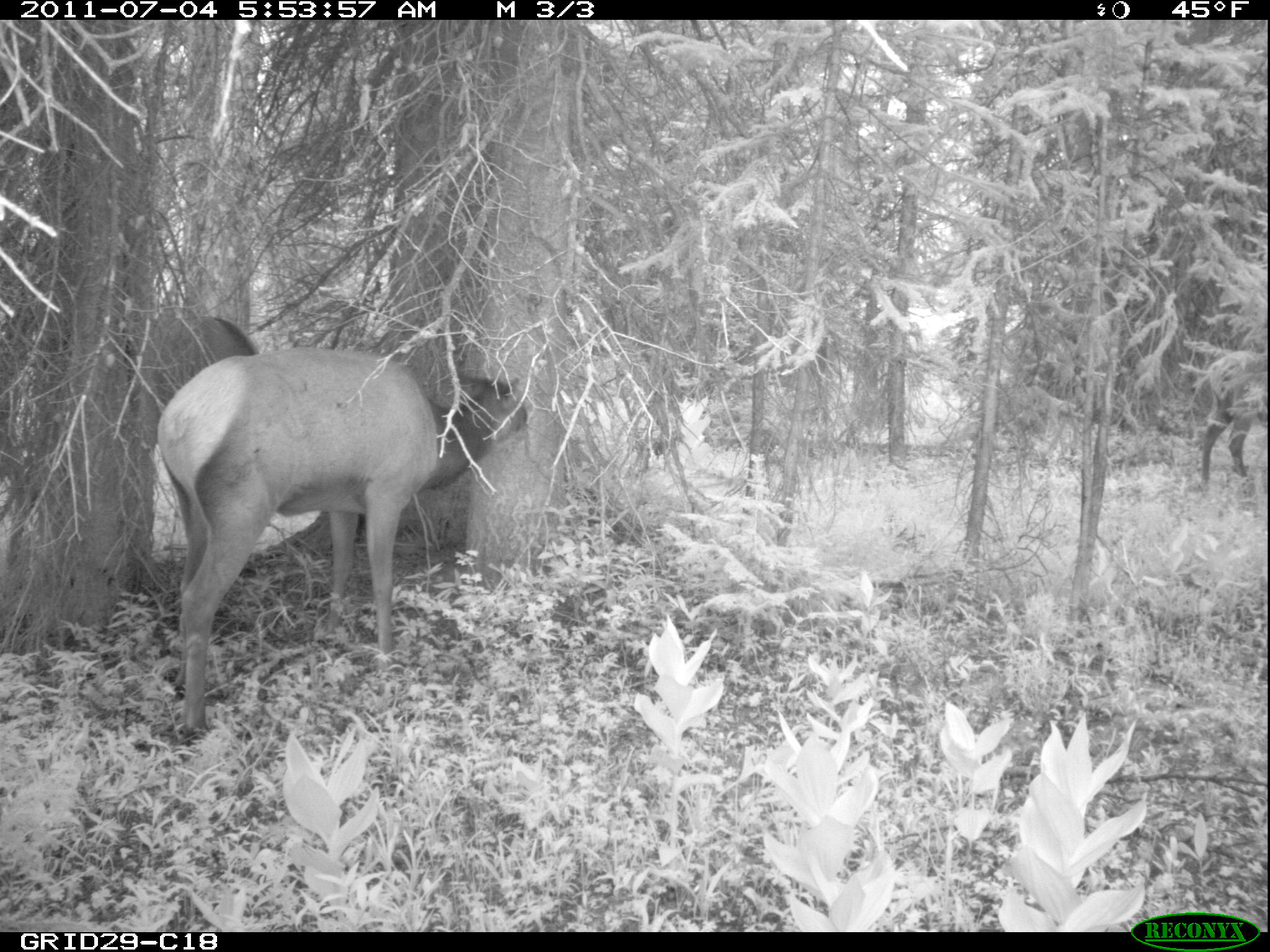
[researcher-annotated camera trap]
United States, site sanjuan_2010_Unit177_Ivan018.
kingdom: Animalia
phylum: Chordata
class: Mammalia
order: Artiodactyla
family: Cervidae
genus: Cervus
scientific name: Cervus elaphus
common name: red deer